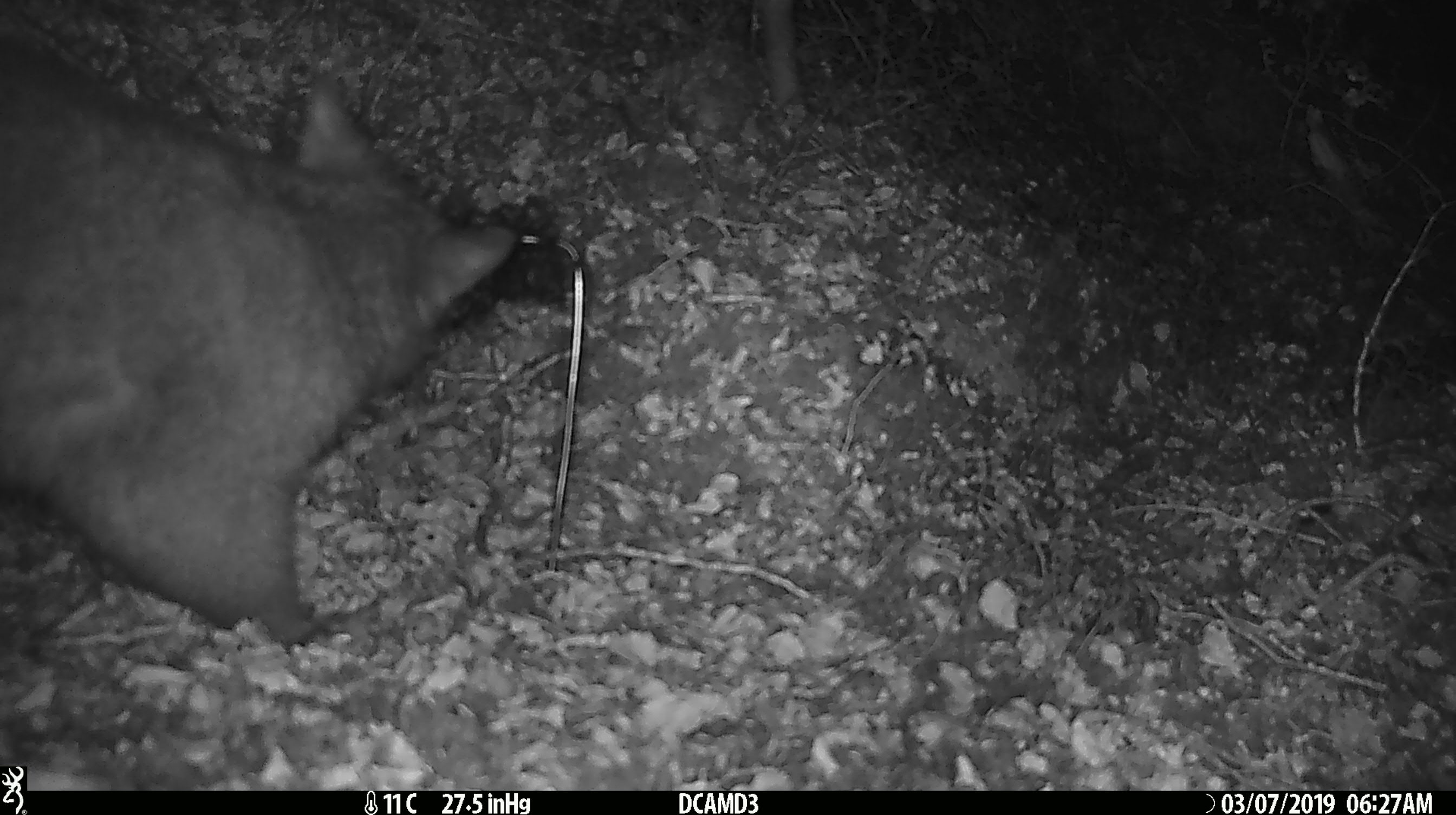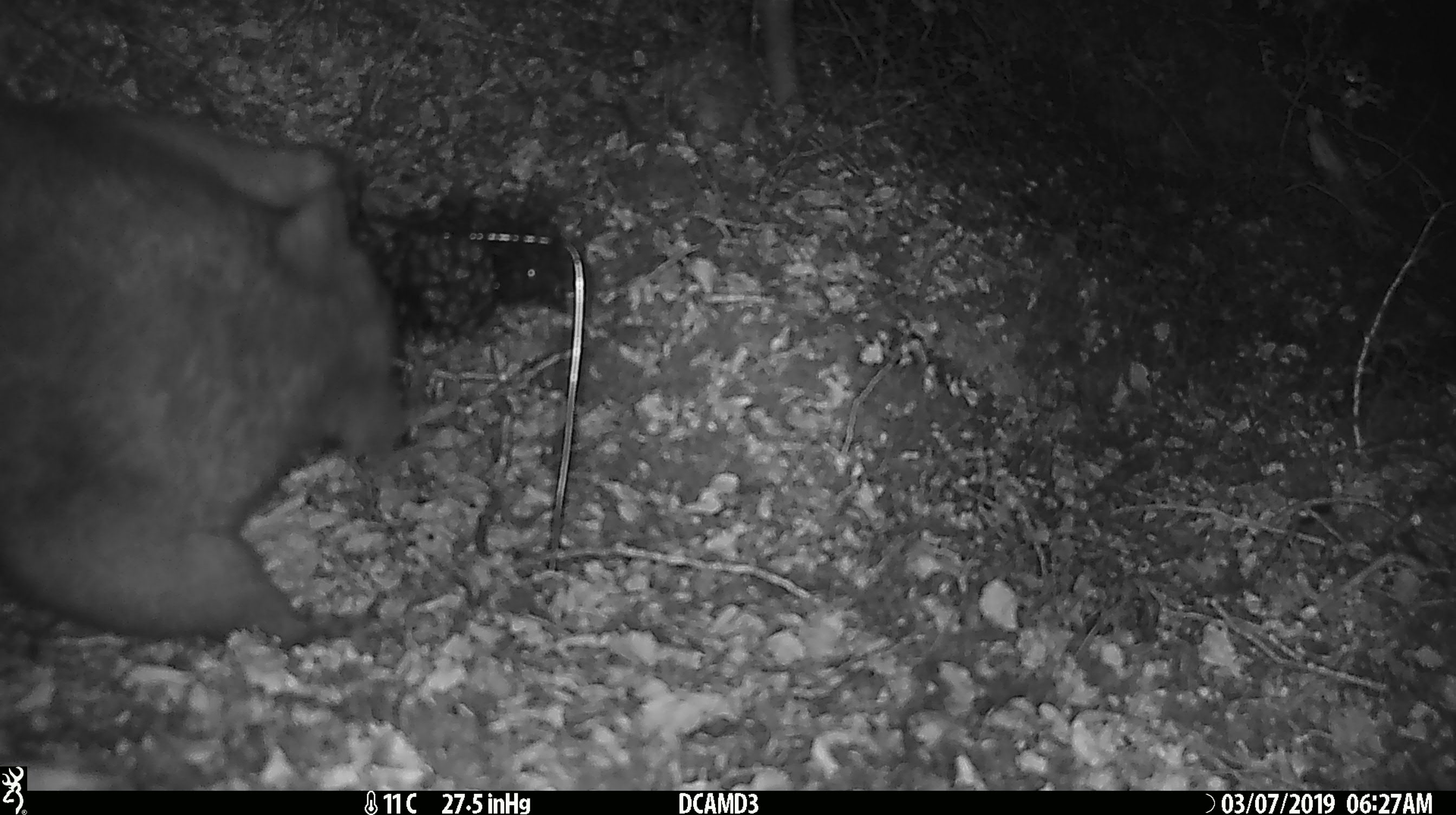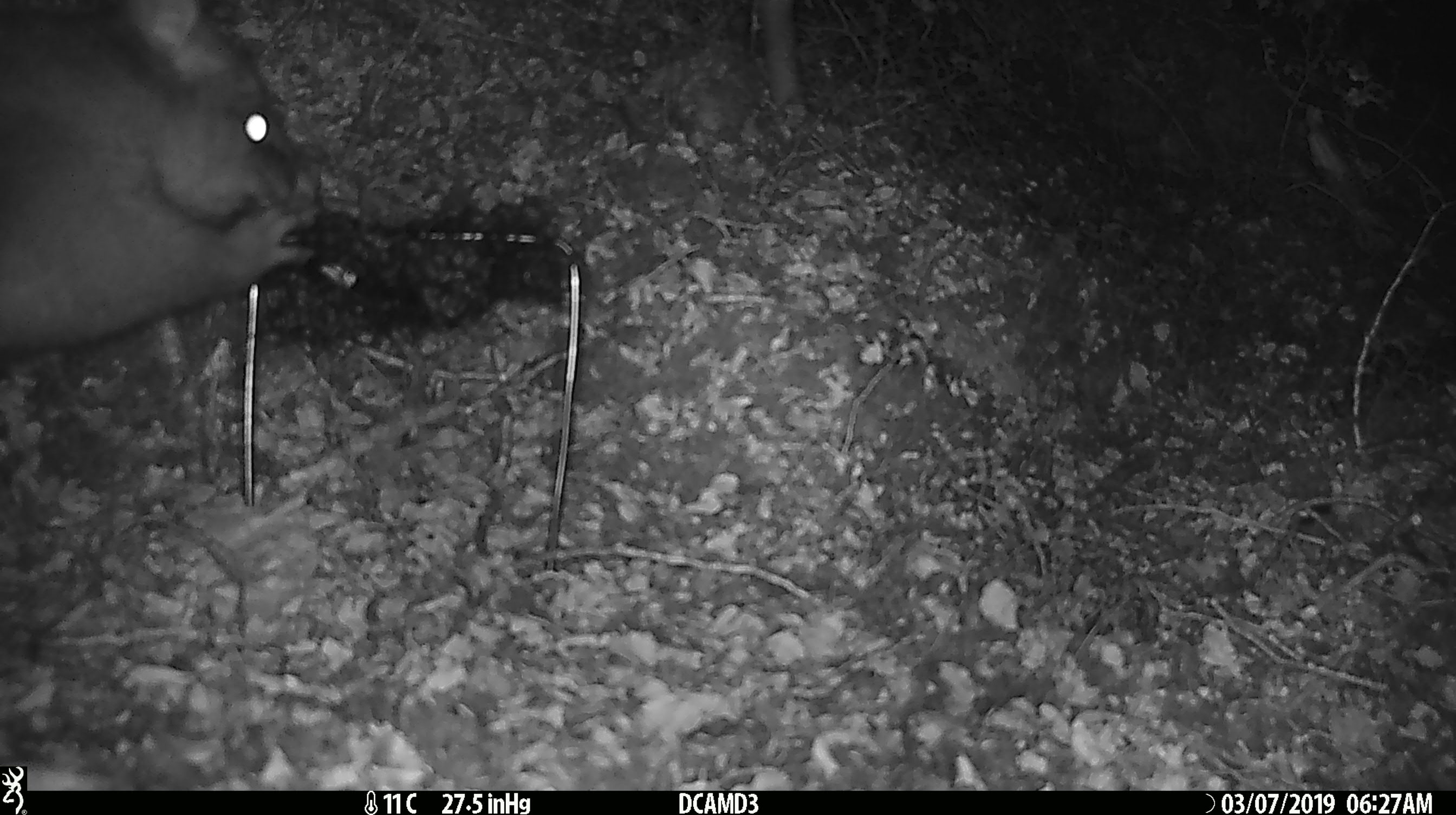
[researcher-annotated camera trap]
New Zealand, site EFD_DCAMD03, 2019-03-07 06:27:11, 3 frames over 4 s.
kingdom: Animalia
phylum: Chordata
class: Mammalia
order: Diprotodontia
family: Phalangeridae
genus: Trichosurus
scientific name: Trichosurus vulpecula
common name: common brushtail possum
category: possum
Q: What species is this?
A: Possum (common brushtail possum) (Trichosurus vulpecula).